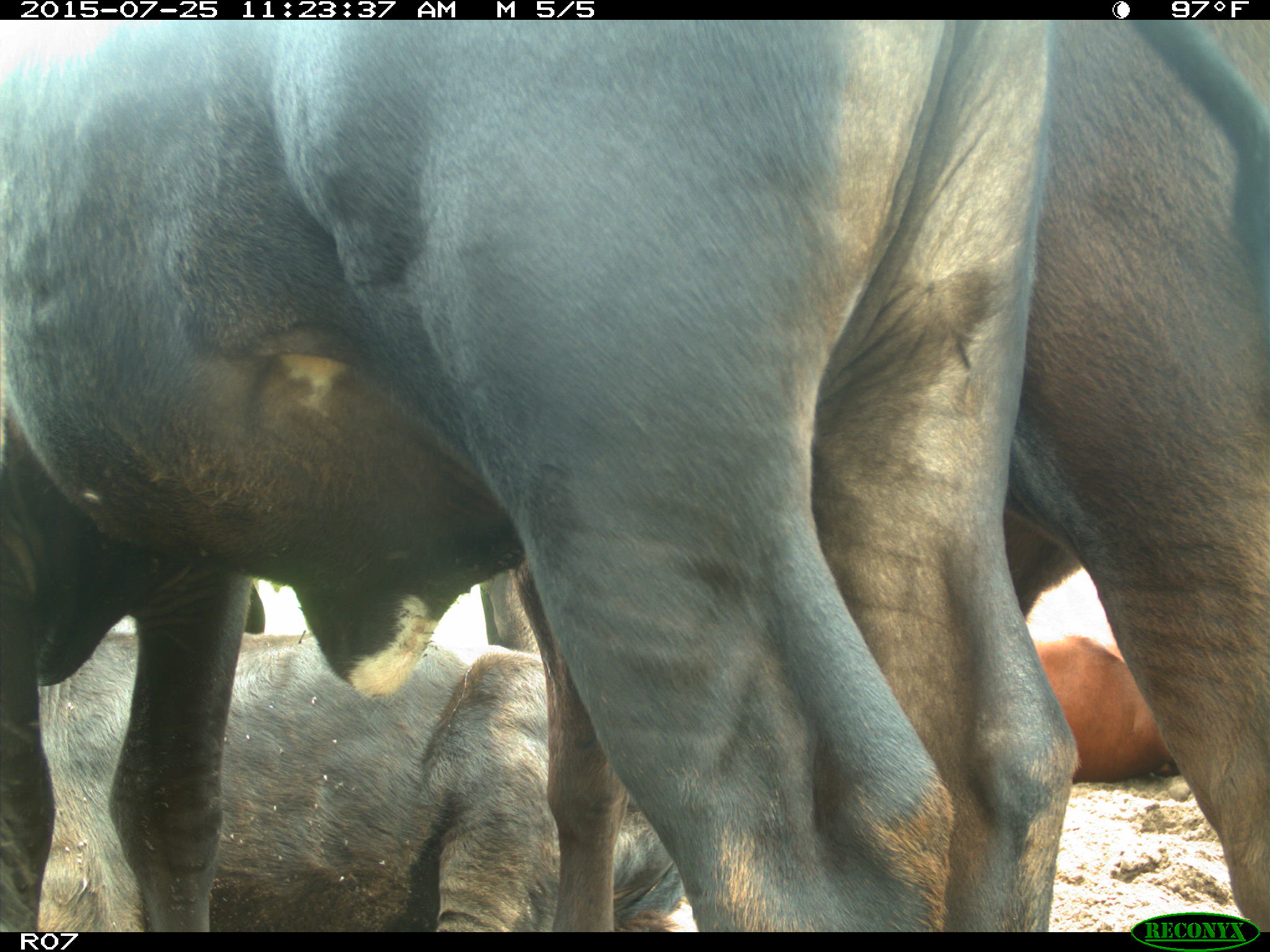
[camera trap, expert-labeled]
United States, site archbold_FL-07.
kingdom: Animalia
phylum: Chordata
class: Mammalia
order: Artiodactyla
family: Bovidae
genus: Bos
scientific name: Bos taurus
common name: domestic cow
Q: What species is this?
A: Bos taurus (domestic cow).